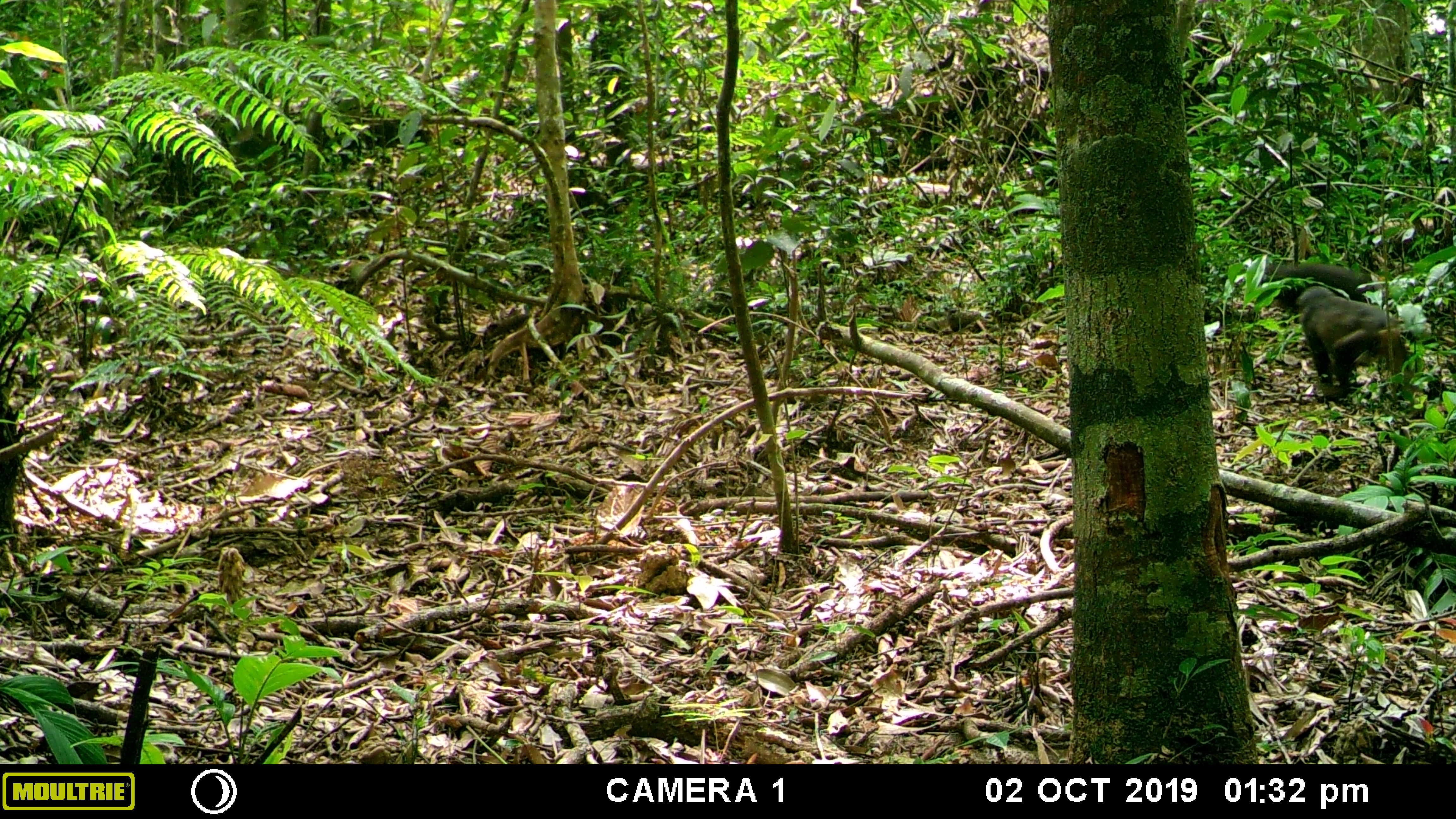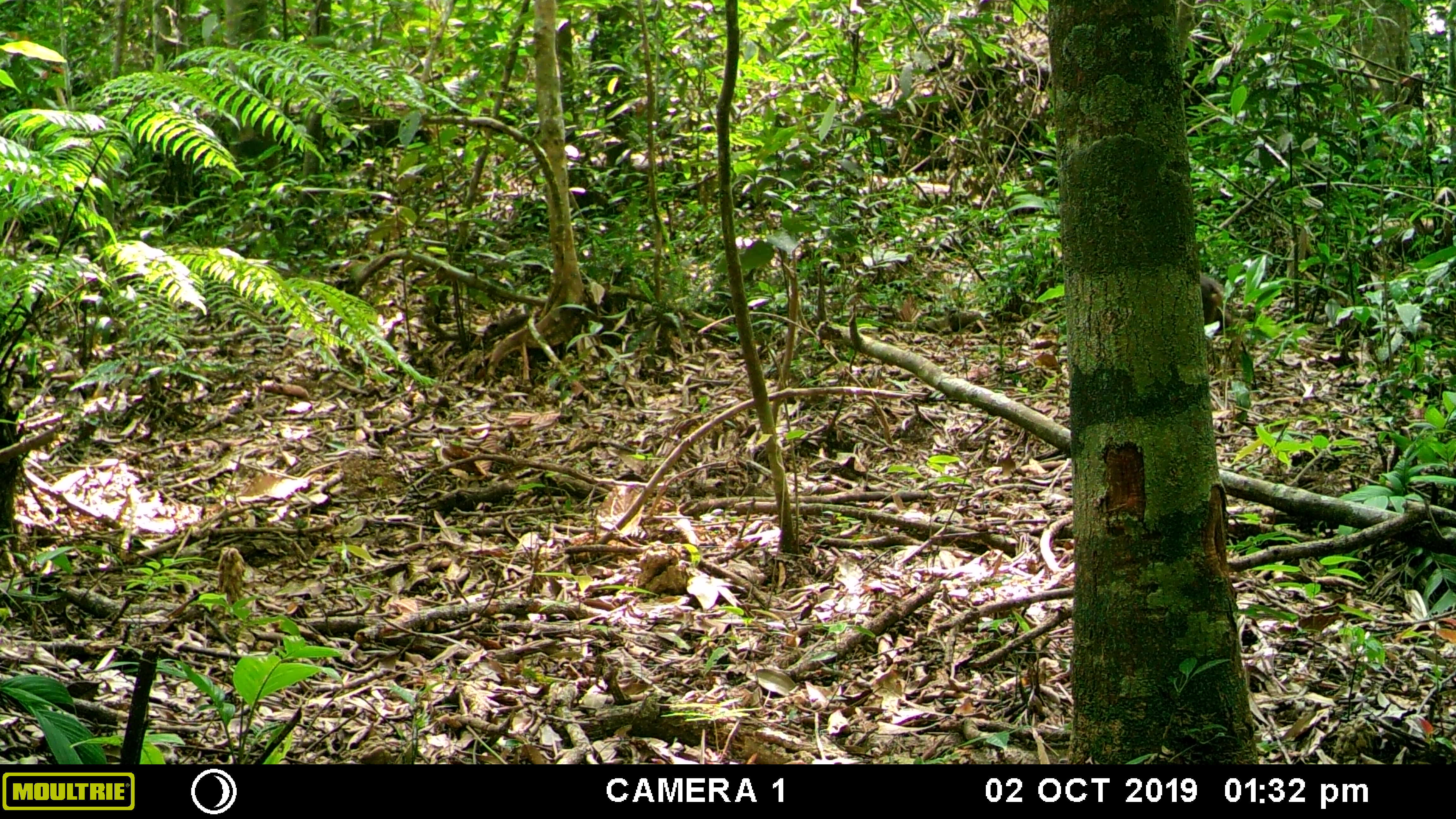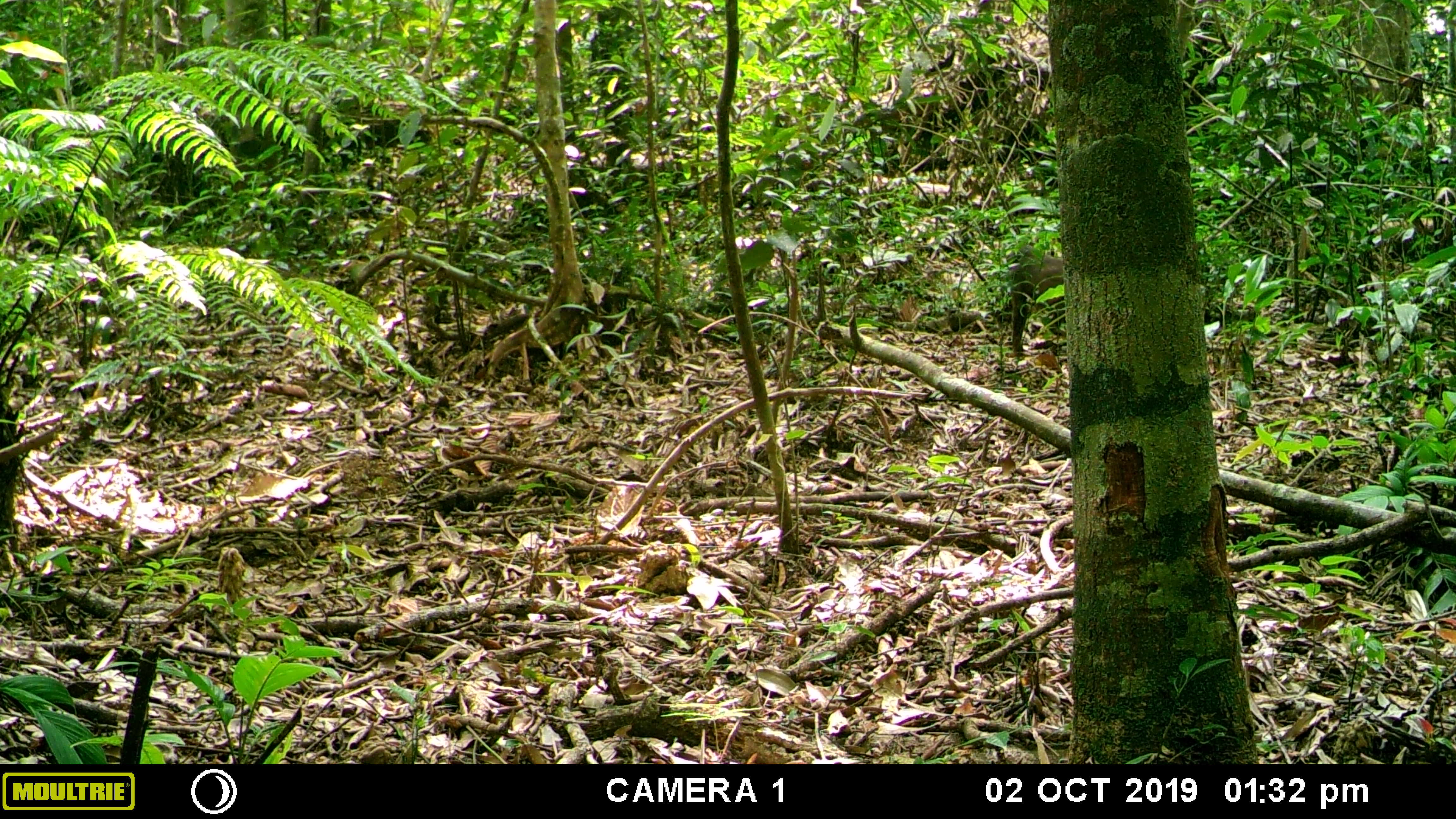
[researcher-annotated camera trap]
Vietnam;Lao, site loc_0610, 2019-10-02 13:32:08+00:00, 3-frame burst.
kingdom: Animalia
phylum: Chordata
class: Mammalia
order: Primates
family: Cercopithecidae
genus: Macaca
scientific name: Macaca arctoides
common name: stump-tailed macaque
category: stump tailed macaque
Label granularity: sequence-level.